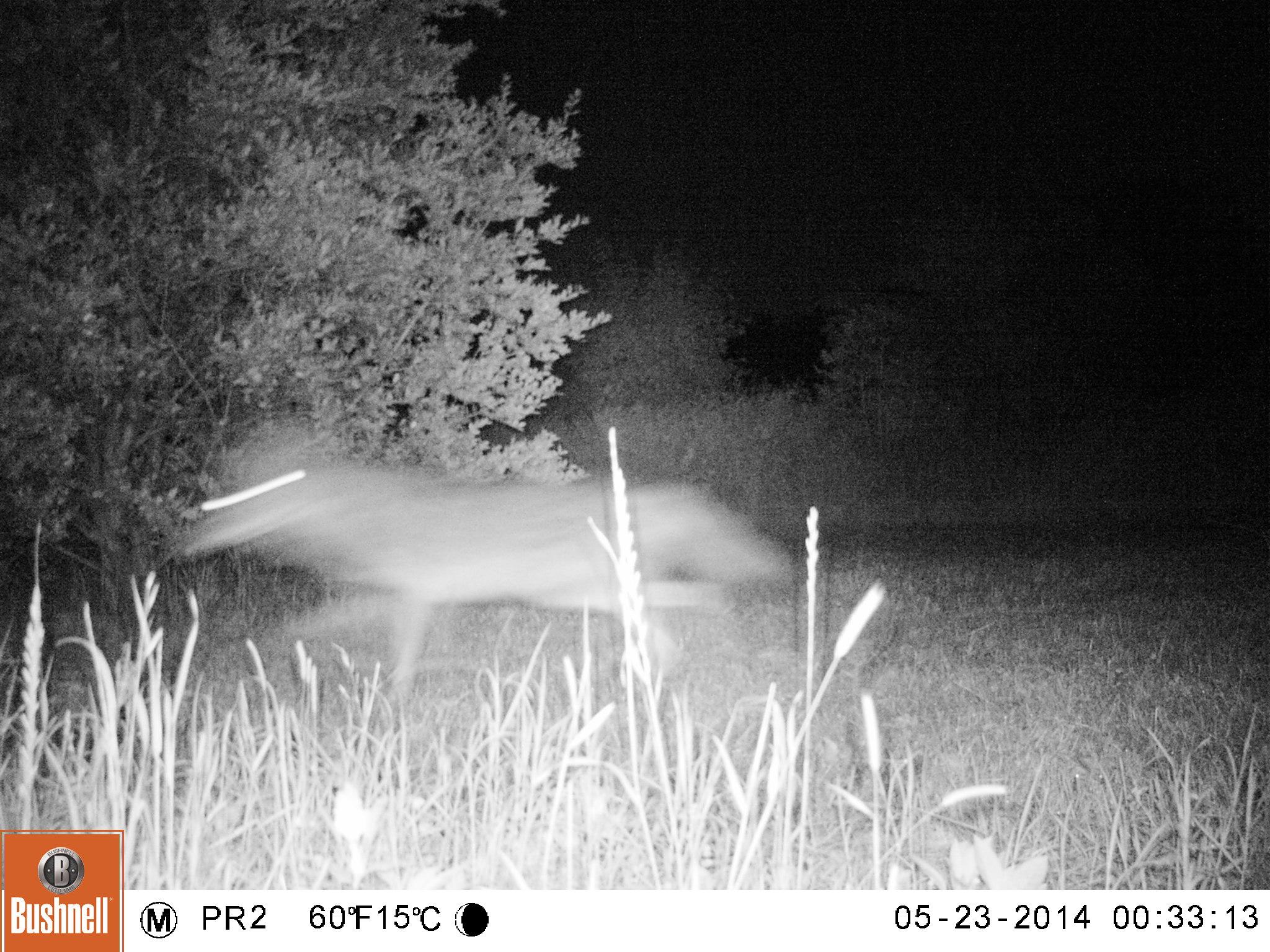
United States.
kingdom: Animalia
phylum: Chordata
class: Mammalia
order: Carnivora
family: Canidae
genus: Canis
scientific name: Canis latrans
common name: coyote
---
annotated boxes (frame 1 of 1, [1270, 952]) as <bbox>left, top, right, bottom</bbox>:
Coyote: <bbox>186, 416, 800, 677</bbox>